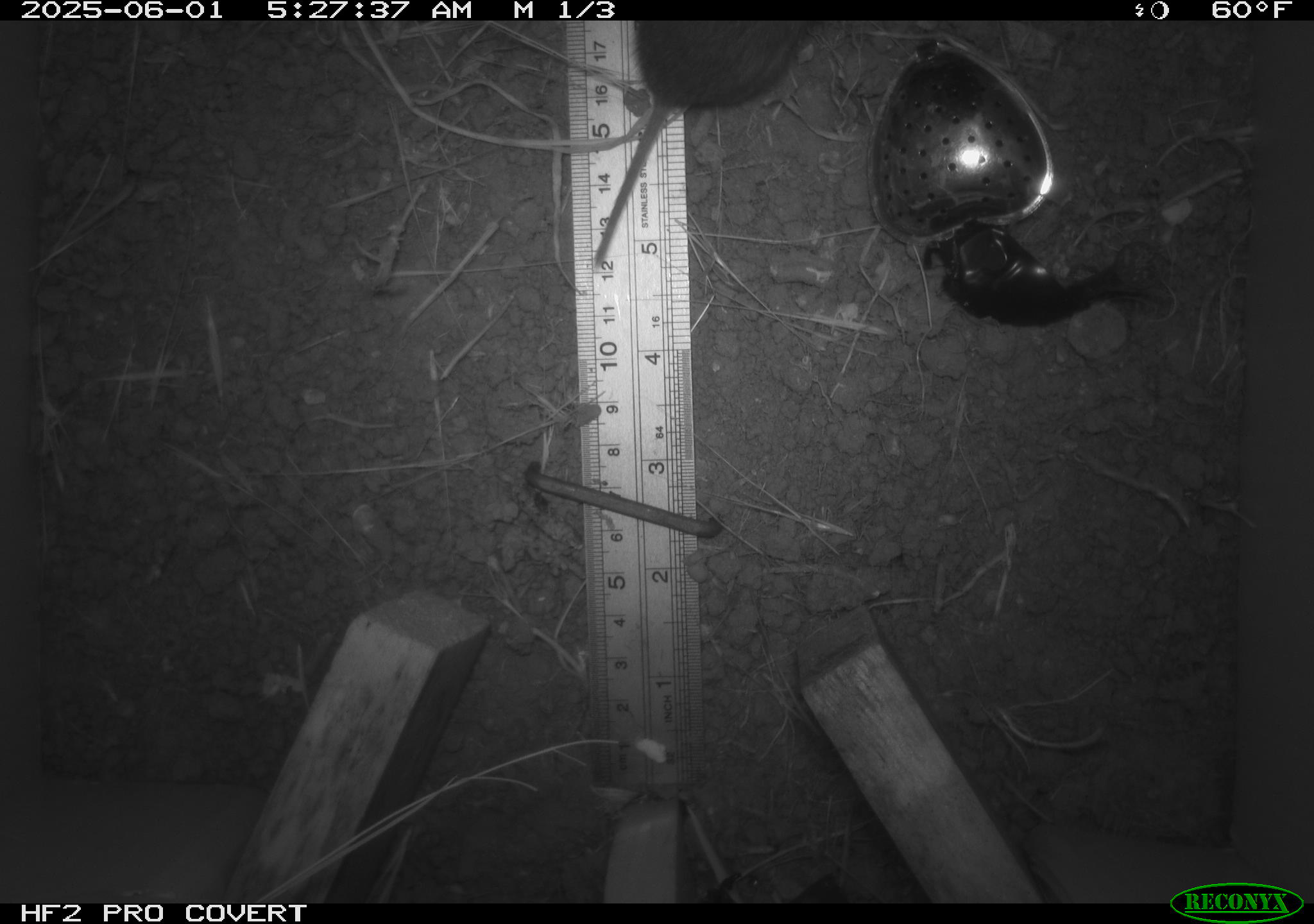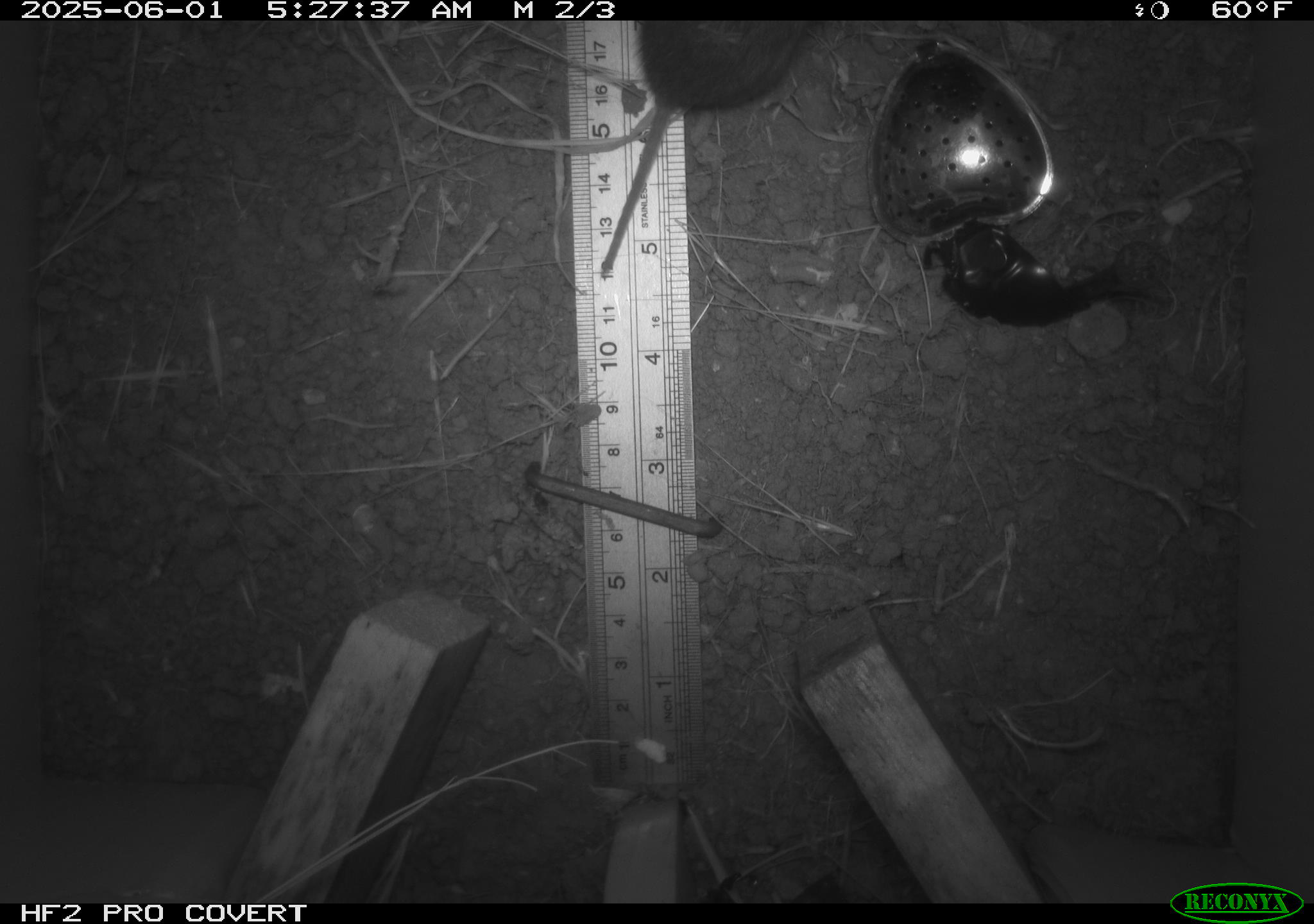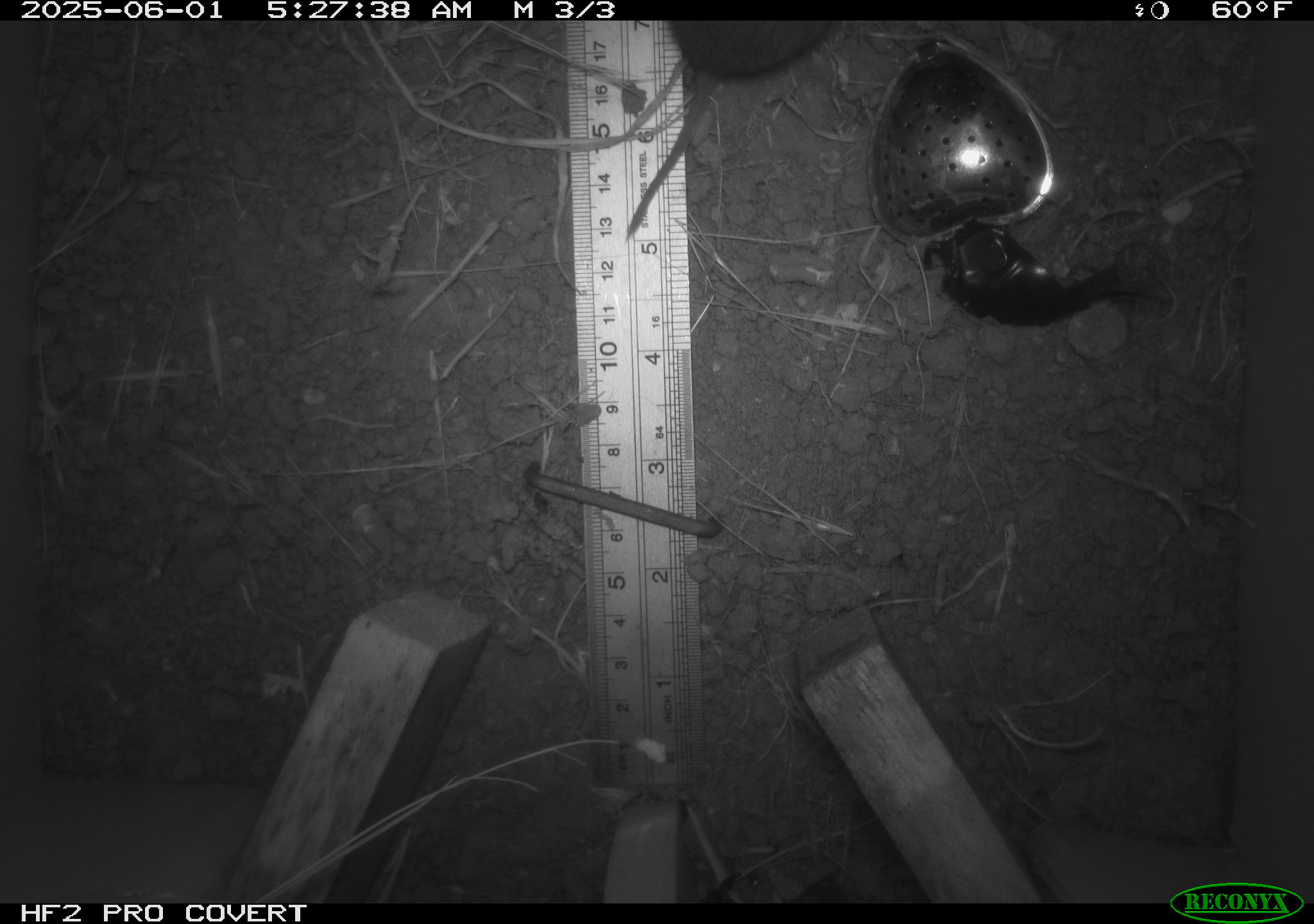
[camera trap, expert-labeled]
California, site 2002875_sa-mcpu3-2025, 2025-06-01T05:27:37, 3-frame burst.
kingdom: Animalia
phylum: Chordata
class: Mammalia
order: Rodentia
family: Cricetidae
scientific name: Arvicolinae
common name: voles, lemmings, and muskrats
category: arvicolinae subfamily